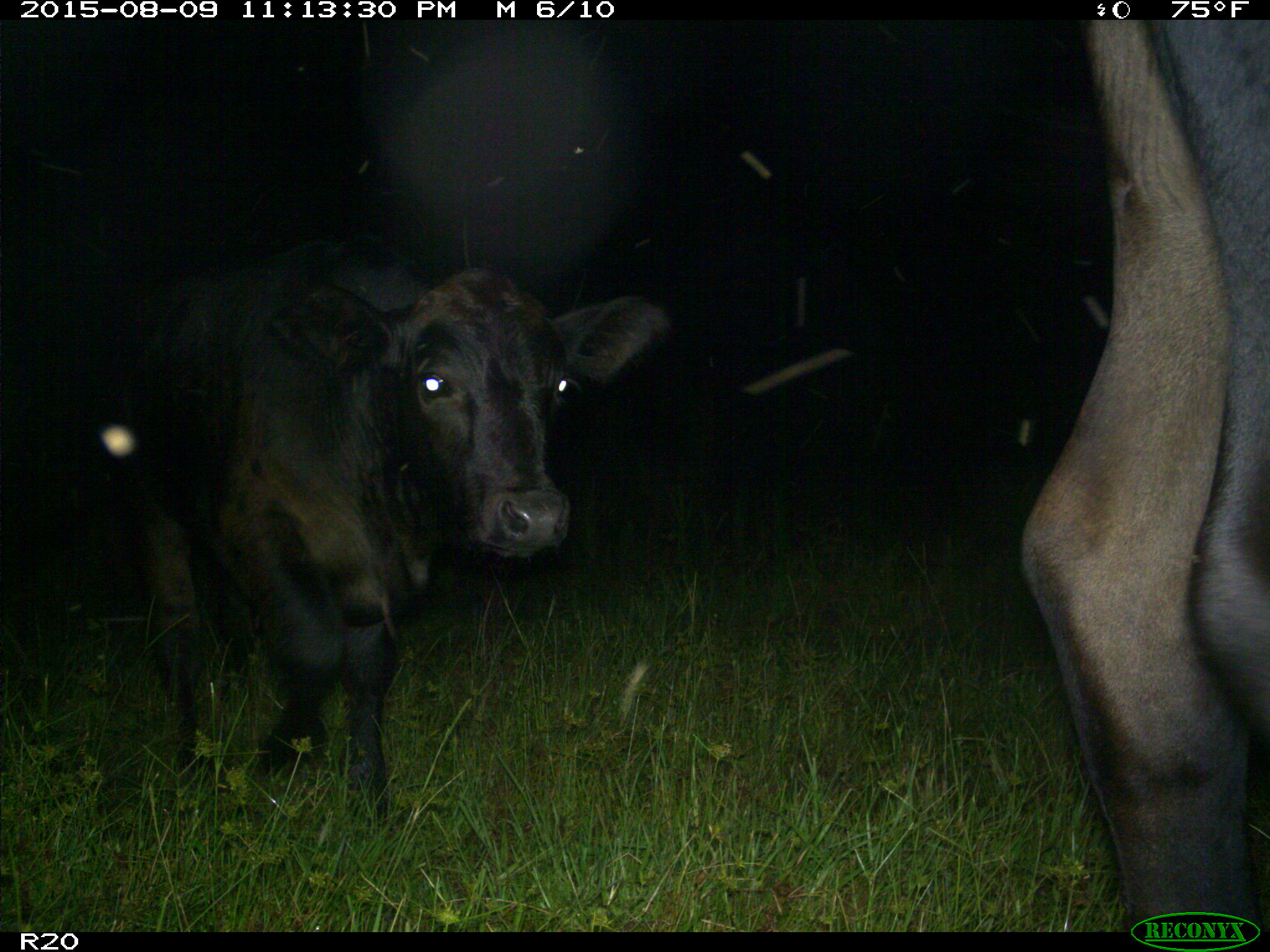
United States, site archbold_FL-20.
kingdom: Animalia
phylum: Chordata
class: Mammalia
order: Artiodactyla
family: Bovidae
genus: Bos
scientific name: Bos taurus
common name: domestic cow